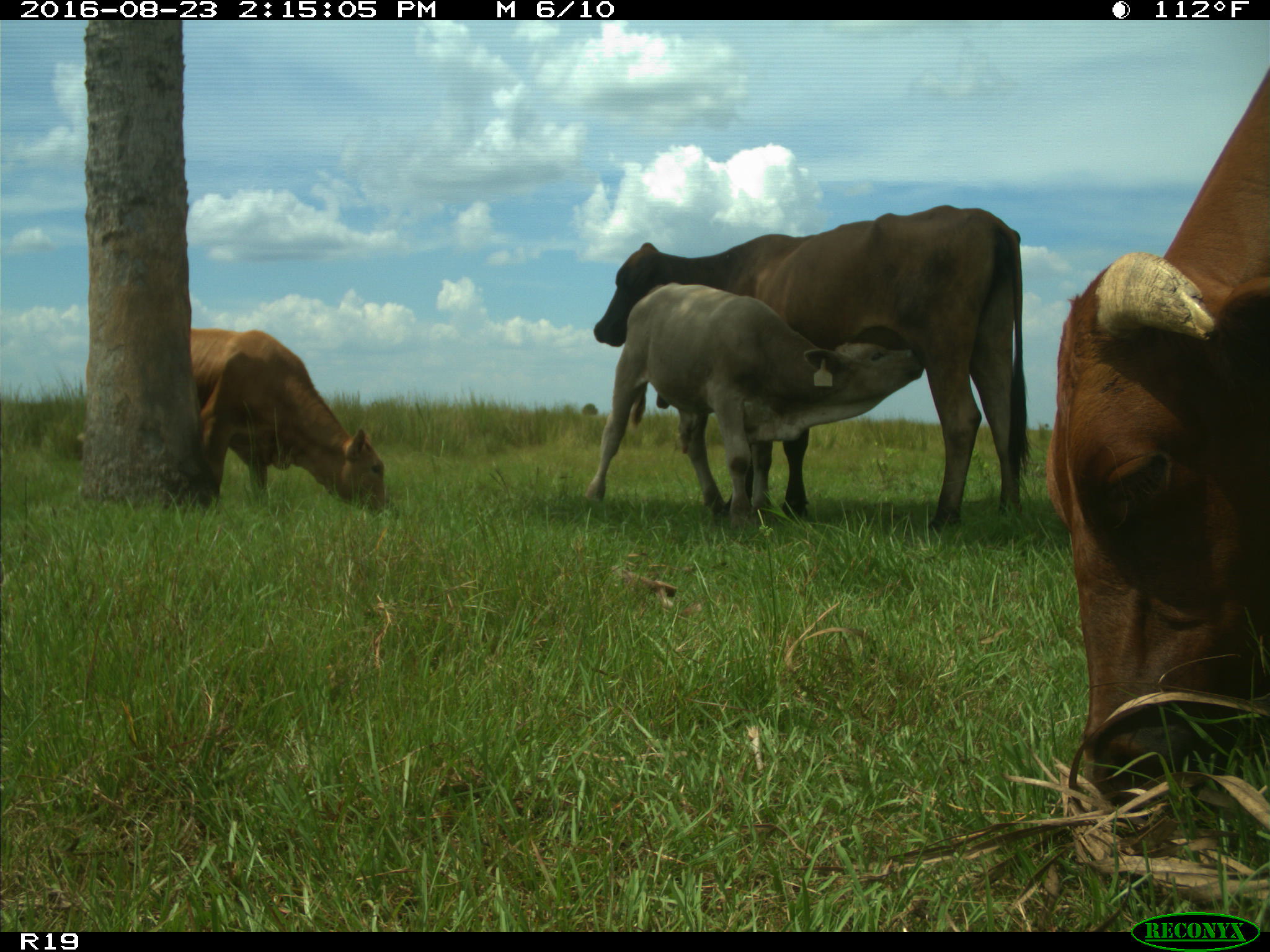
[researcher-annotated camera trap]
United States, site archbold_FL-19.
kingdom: Animalia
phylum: Chordata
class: Mammalia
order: Artiodactyla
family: Bovidae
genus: Bos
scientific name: Bos taurus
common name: domestic cow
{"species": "Bos taurus (domestic cow)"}